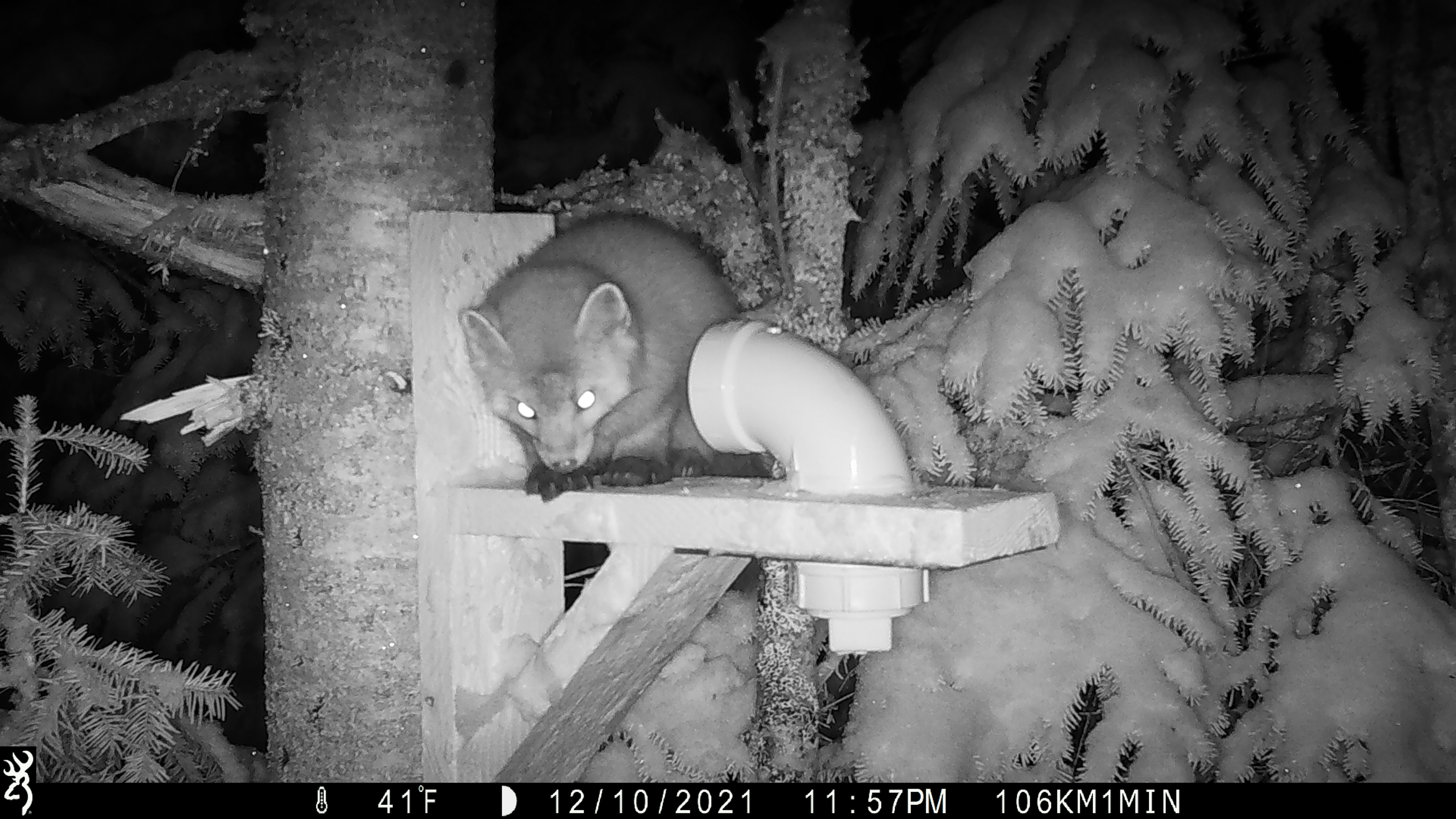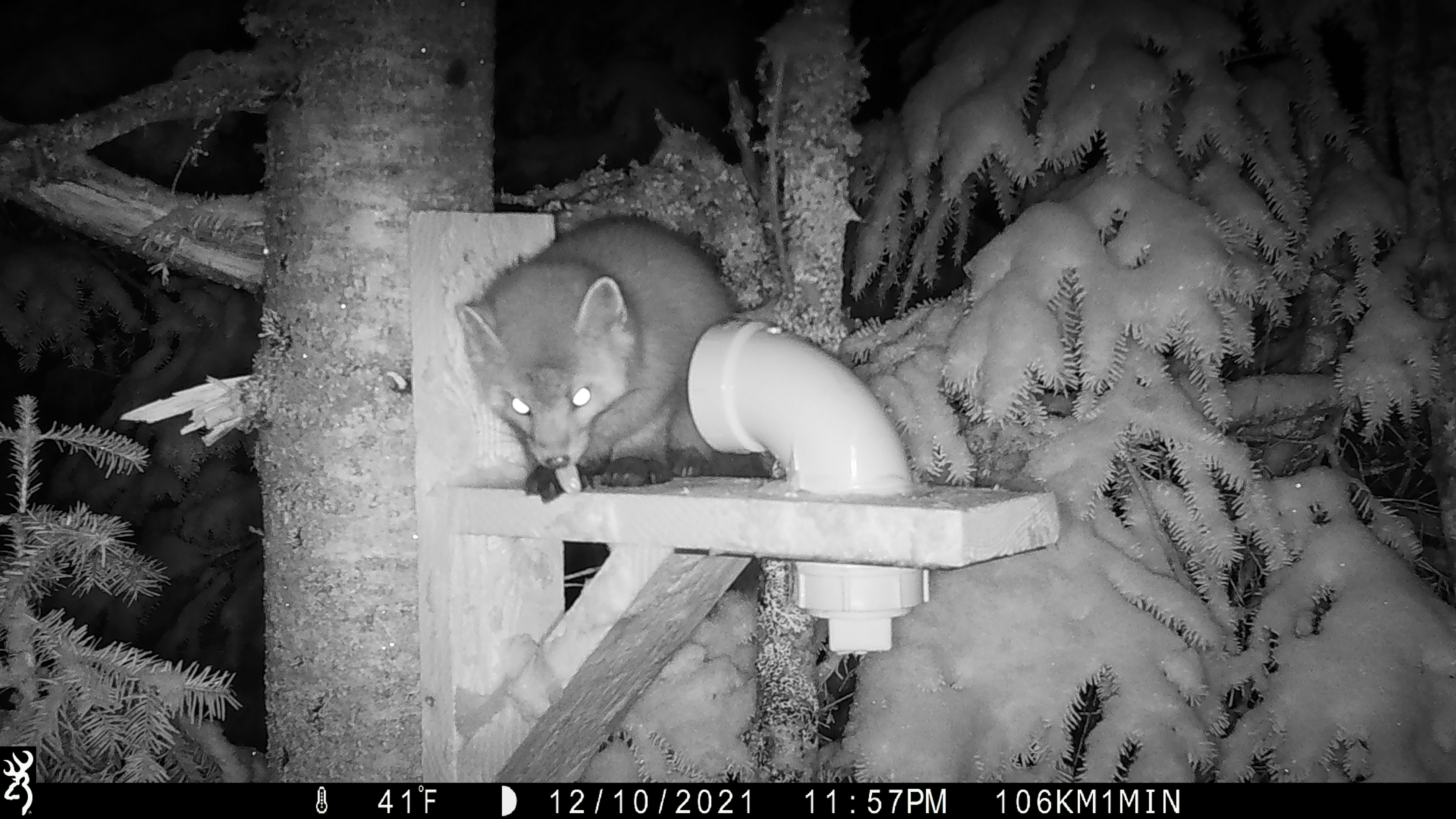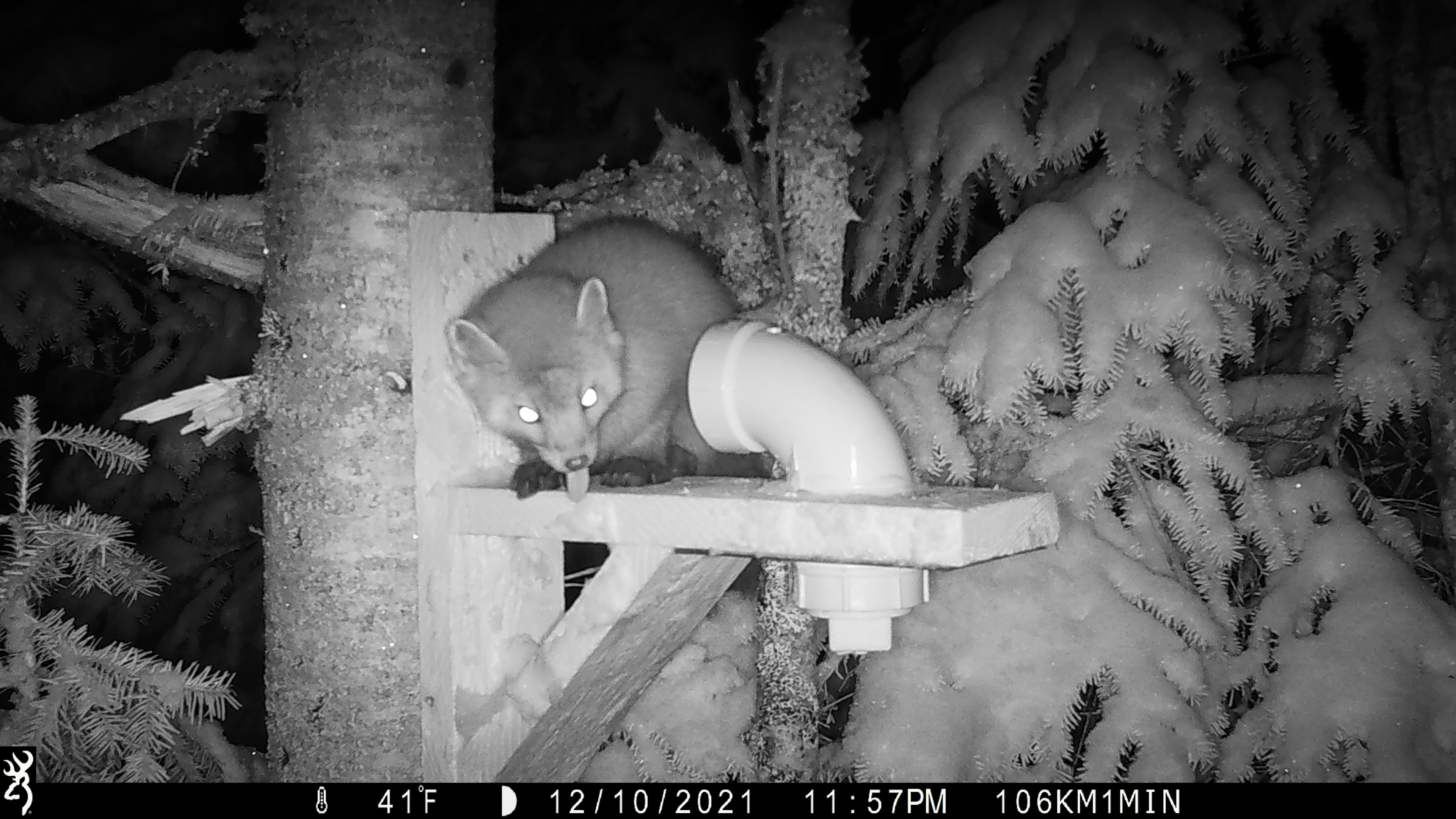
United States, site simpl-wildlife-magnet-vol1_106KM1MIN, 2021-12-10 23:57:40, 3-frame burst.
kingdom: Animalia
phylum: Chordata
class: Mammalia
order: Carnivora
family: Mustelidae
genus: Martes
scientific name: Martes americana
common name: american marten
American marten (Martes americana).